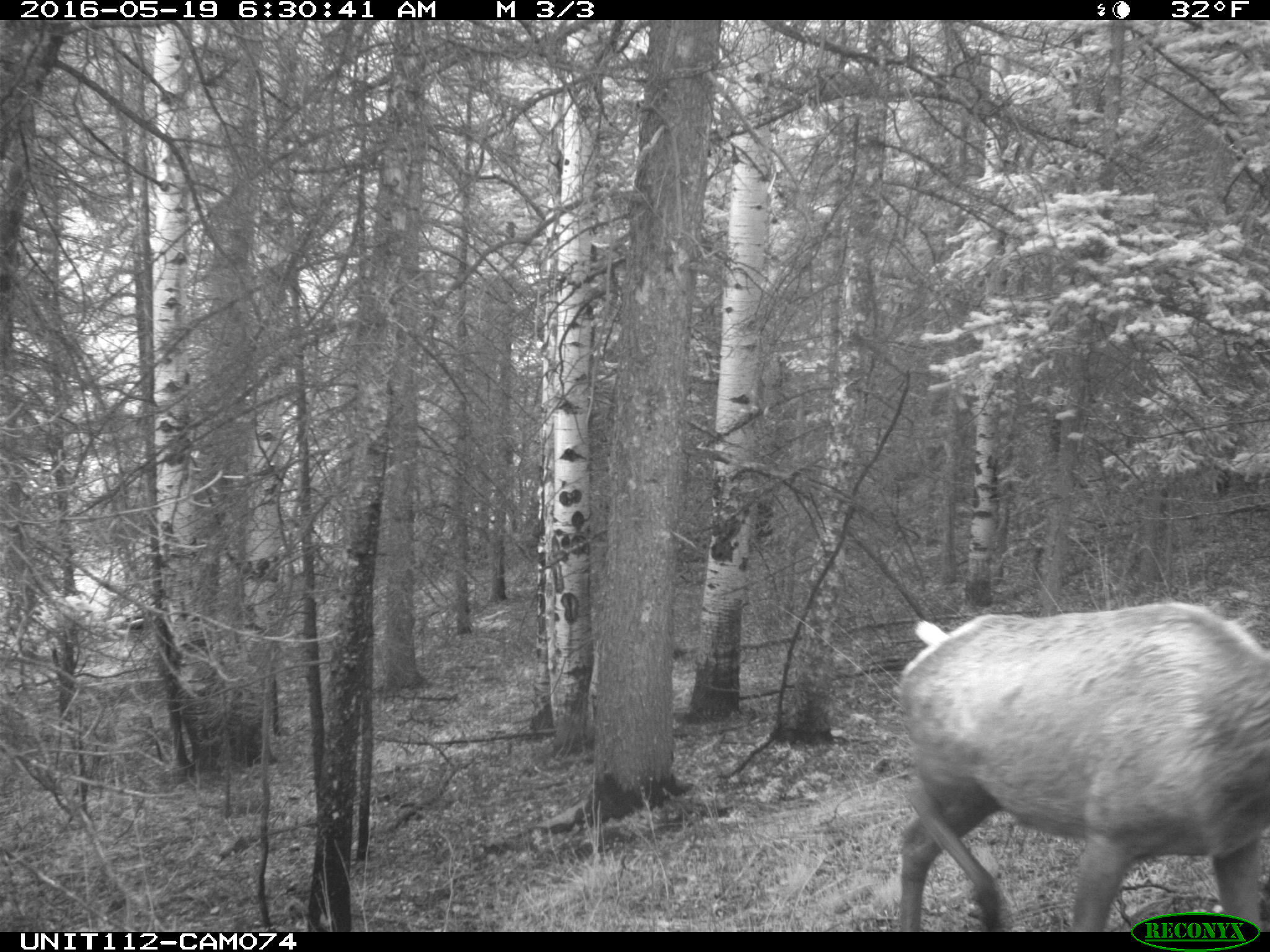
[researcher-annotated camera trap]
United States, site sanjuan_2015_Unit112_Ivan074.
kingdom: Animalia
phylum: Chordata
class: Mammalia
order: Artiodactyla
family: Cervidae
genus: Cervus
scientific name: Cervus elaphus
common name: red deer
Cervus elaphus (red deer).